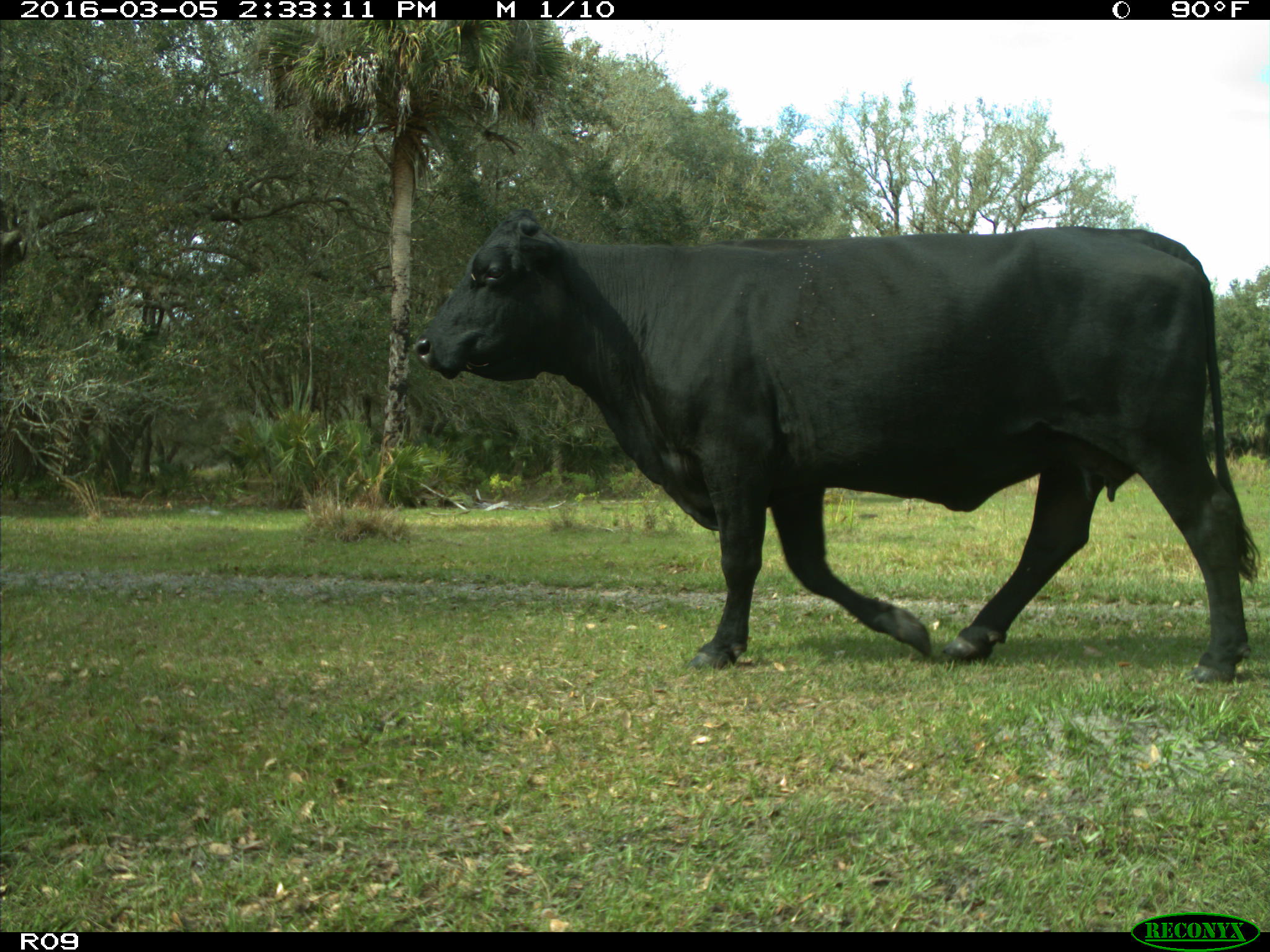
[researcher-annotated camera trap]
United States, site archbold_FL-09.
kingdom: Animalia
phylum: Chordata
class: Mammalia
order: Artiodactyla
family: Bovidae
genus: Bos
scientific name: Bos taurus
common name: domestic cow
Bos taurus (domestic cow).